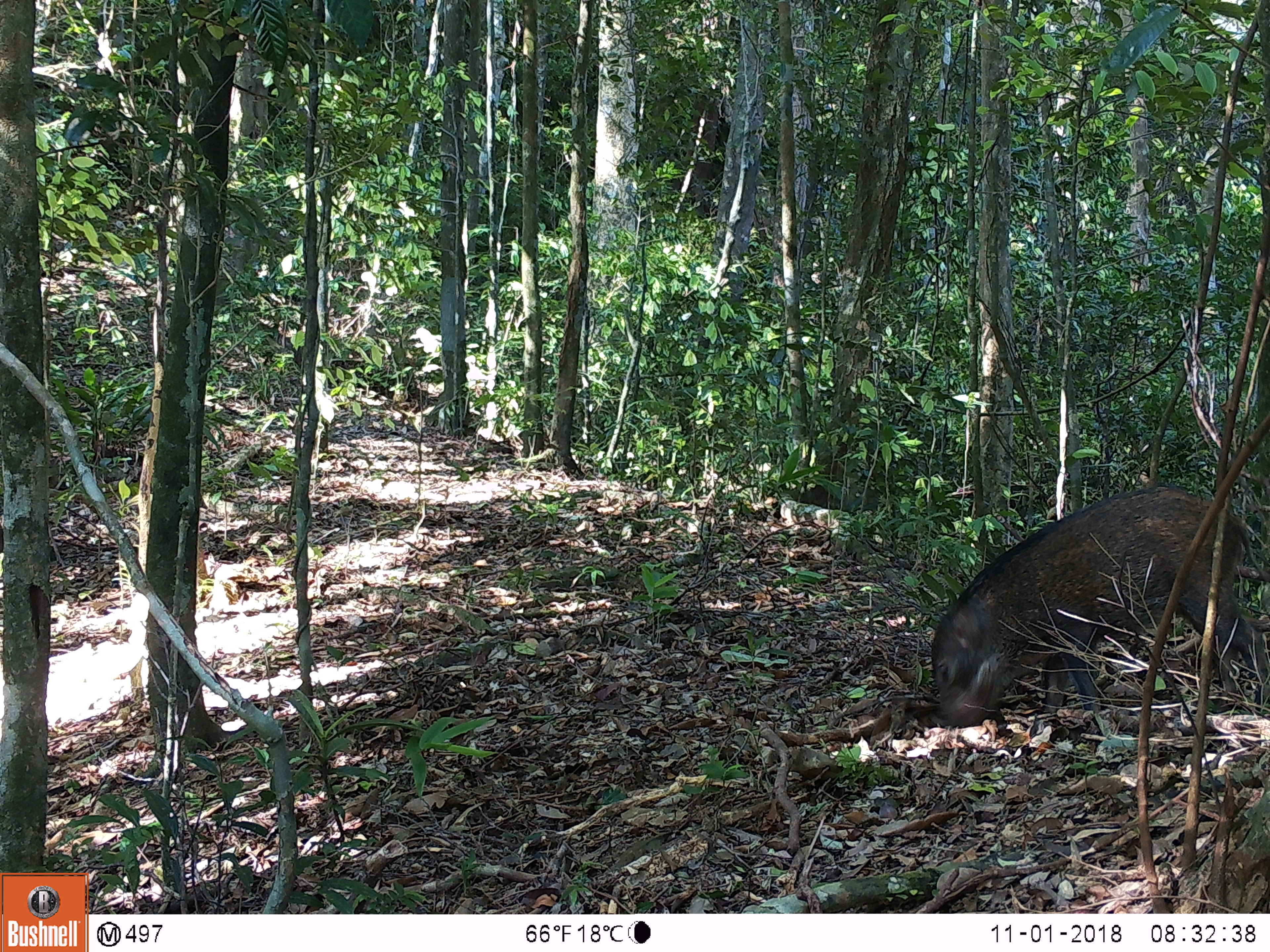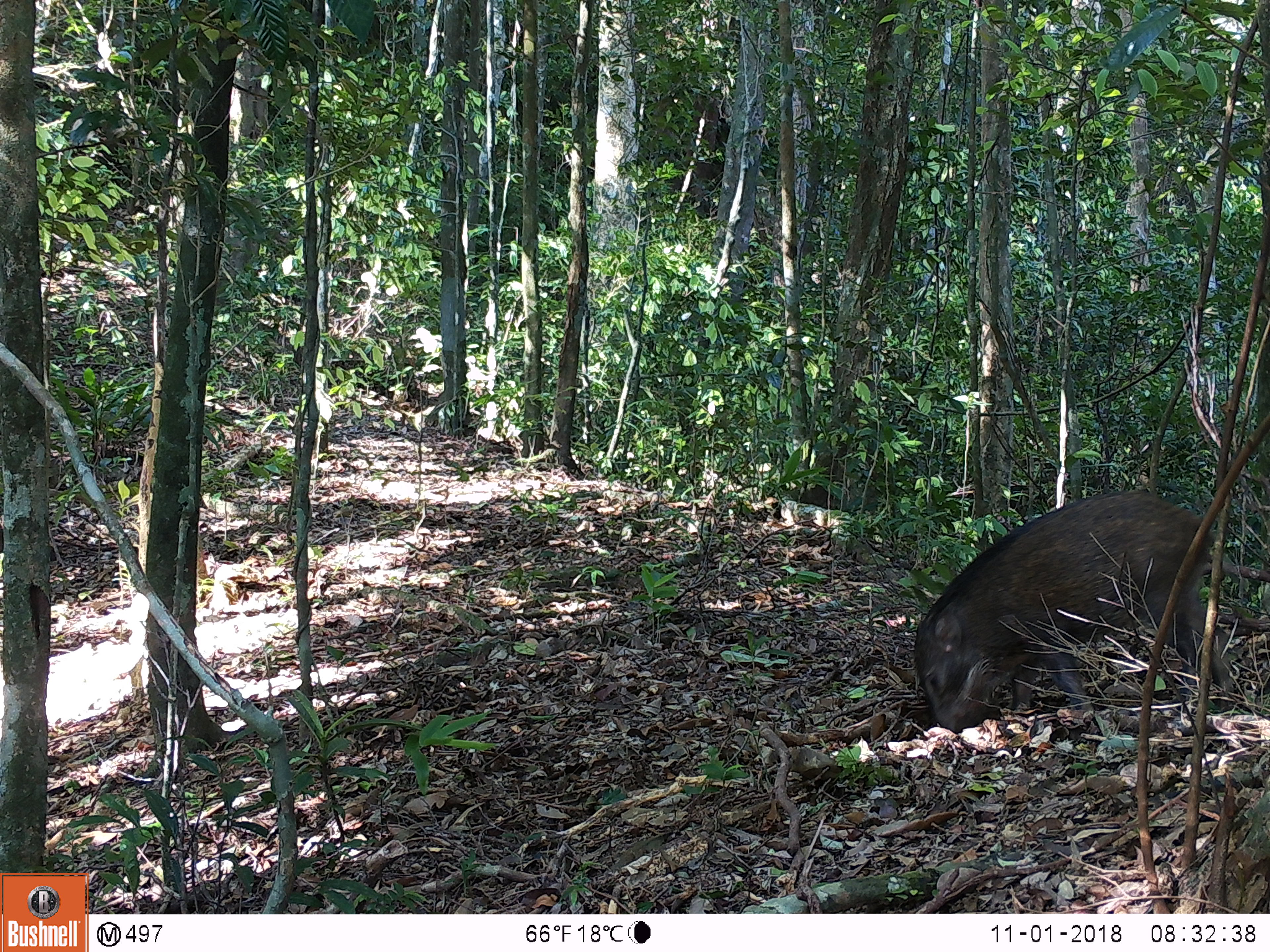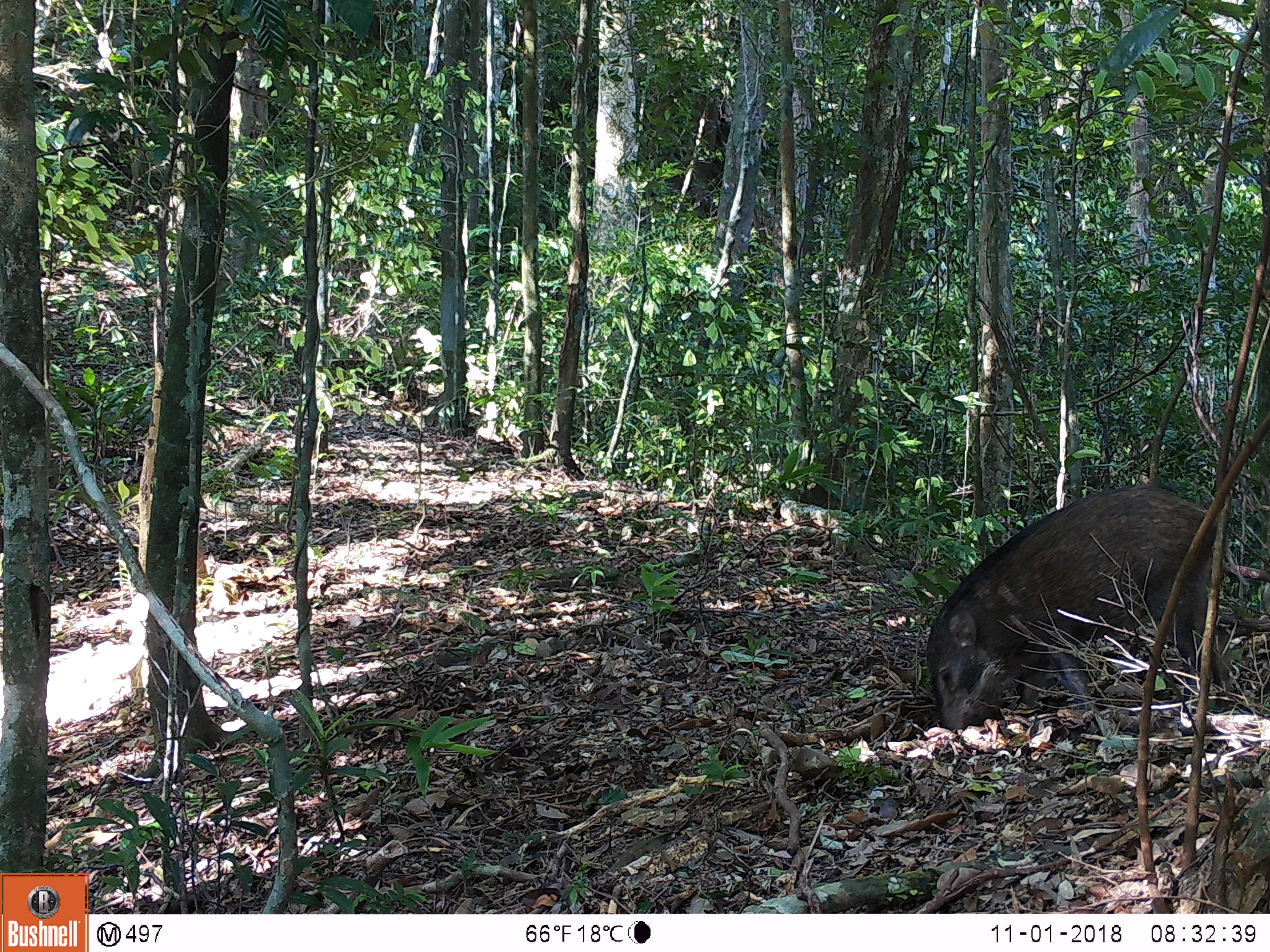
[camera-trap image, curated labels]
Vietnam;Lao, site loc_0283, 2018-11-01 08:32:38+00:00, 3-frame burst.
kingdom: Animalia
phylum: Chordata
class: Mammalia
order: Artiodactyla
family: Suidae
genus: Sus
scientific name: Sus scrofa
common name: eurasian wild pig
Eurasian wild pig (Sus scrofa). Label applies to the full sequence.